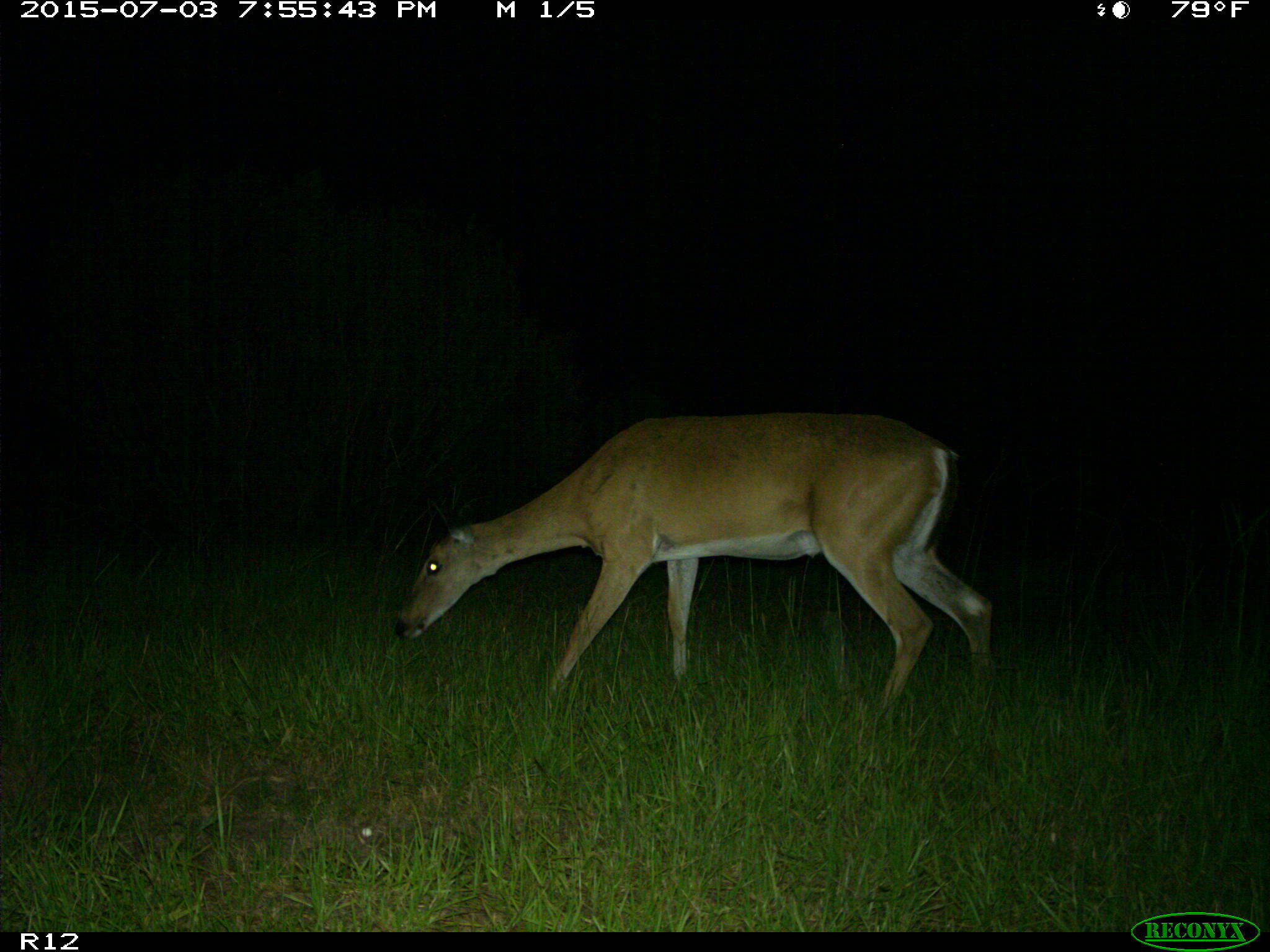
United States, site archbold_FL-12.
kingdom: Animalia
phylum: Chordata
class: Mammalia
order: Artiodactyla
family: Cervidae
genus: Odocoileus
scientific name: Odocoileus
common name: deer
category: unidentified deer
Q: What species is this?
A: Unidentified deer (deer) (Odocoileus).